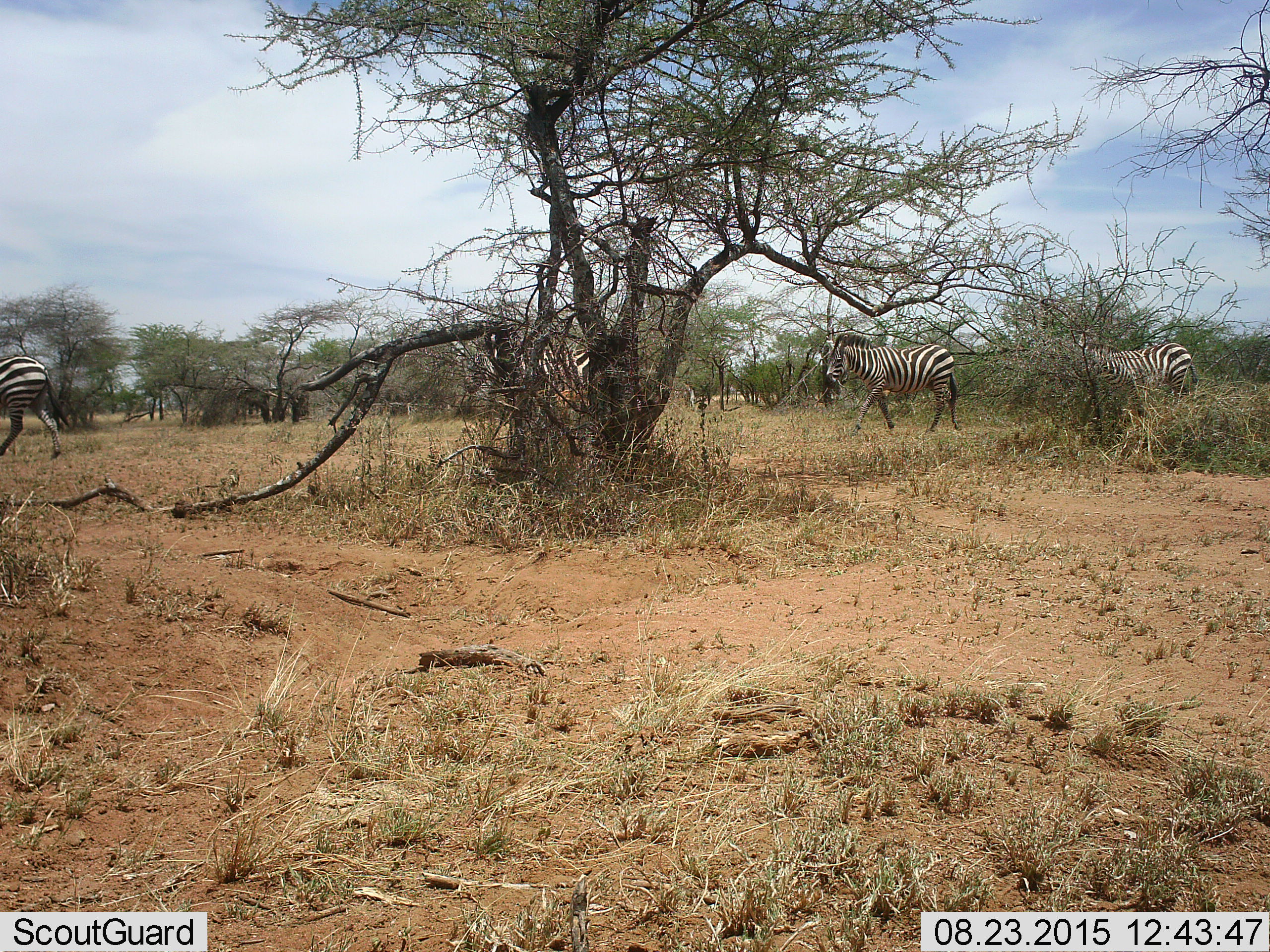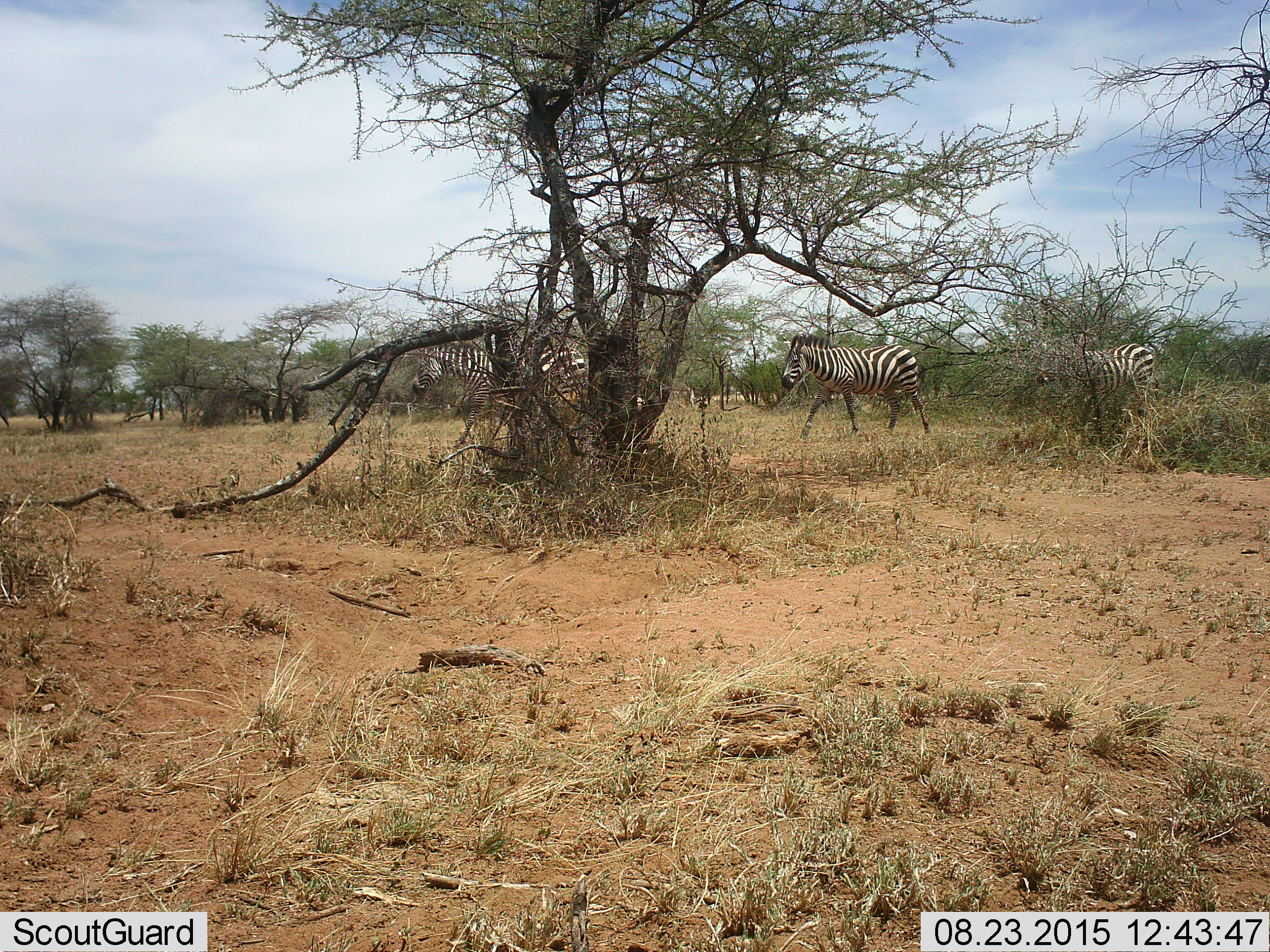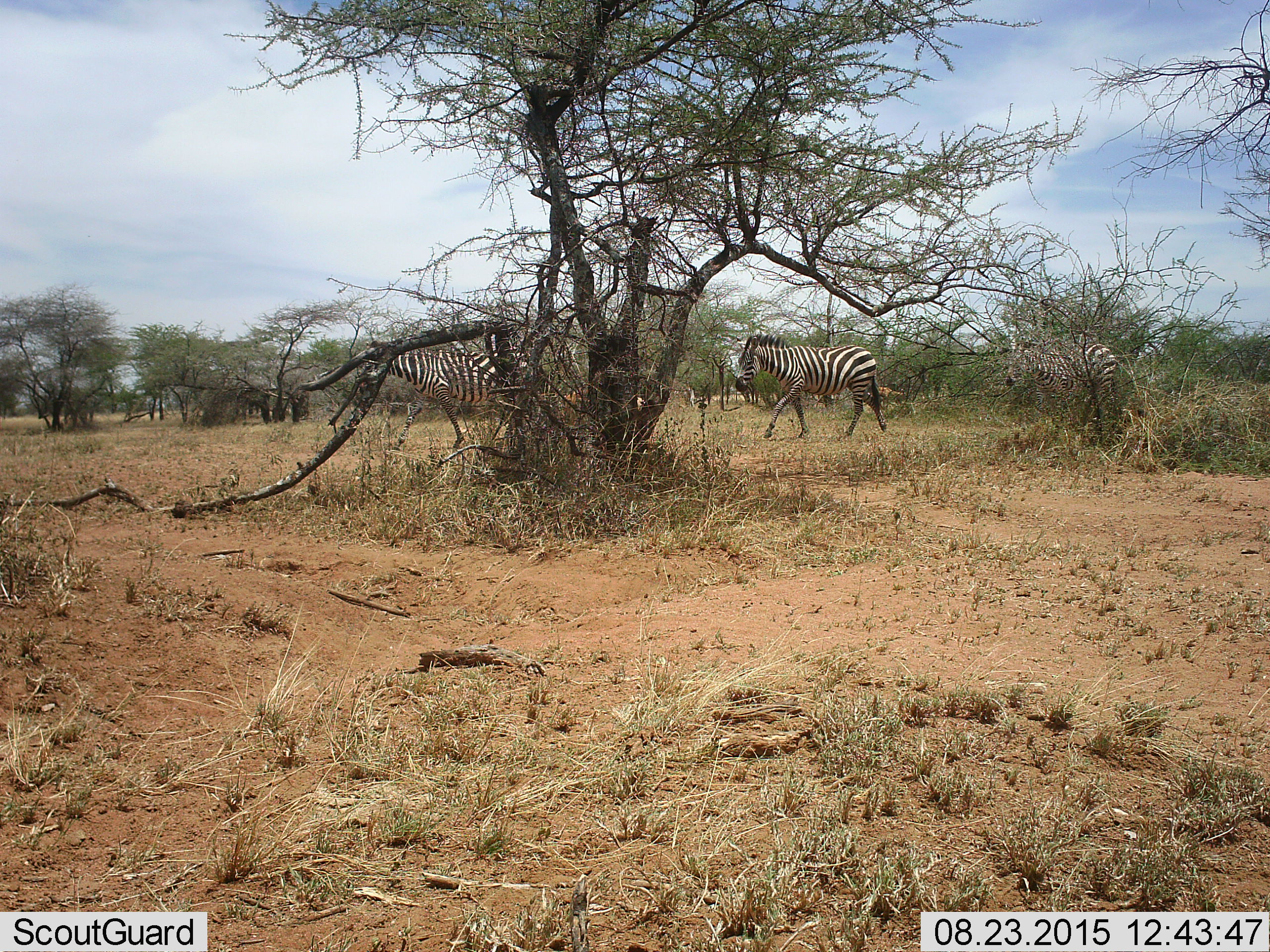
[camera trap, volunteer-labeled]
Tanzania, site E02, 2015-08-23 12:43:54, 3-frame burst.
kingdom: Animalia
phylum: Chordata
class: Mammalia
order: Perissodactyla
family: Equidae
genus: Equus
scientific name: Equus quagga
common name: plains zebra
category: zebra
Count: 4.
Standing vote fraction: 6%.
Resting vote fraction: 0%.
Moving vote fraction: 94%.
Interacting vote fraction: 0%.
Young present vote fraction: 0%.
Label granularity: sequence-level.